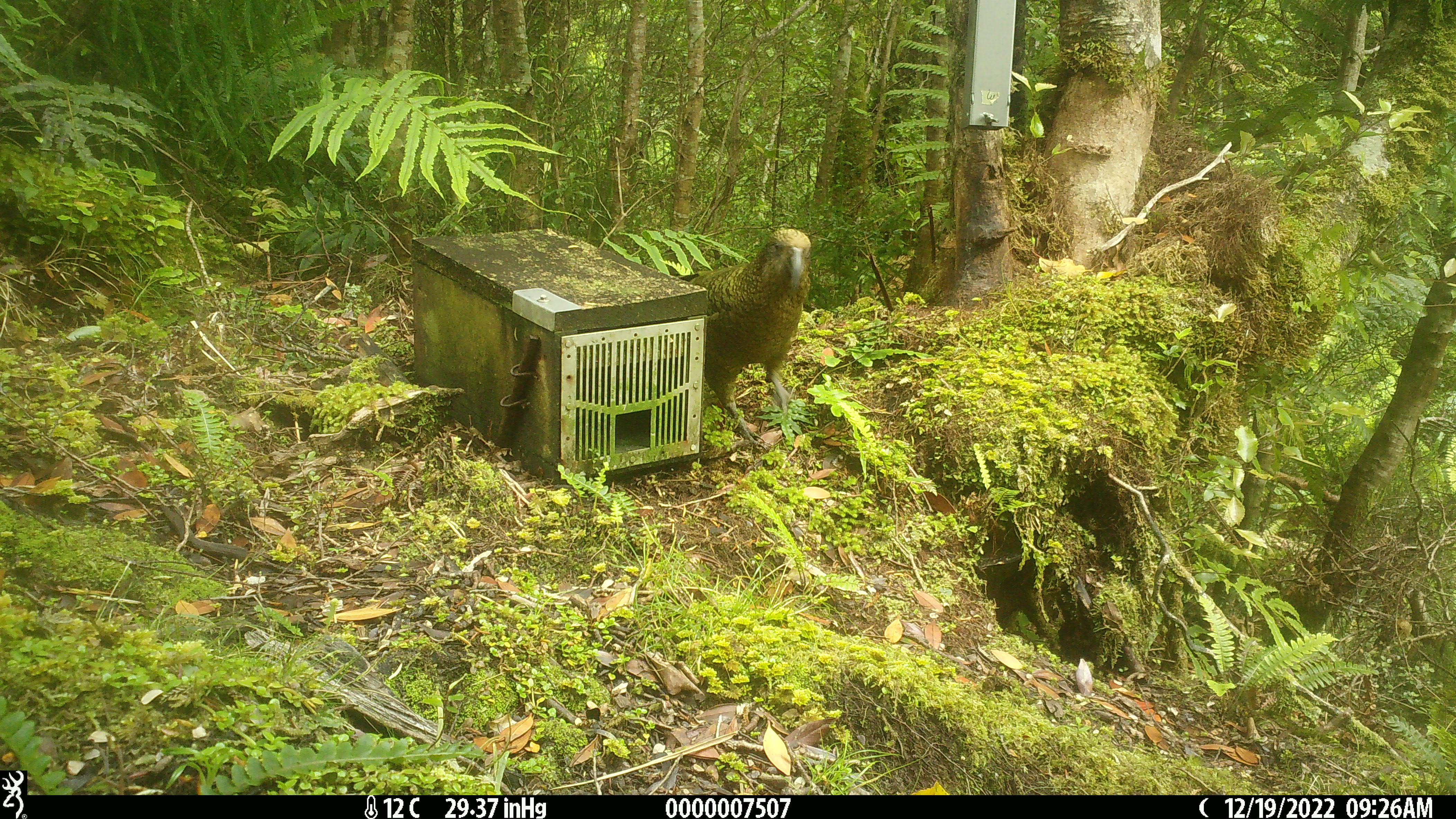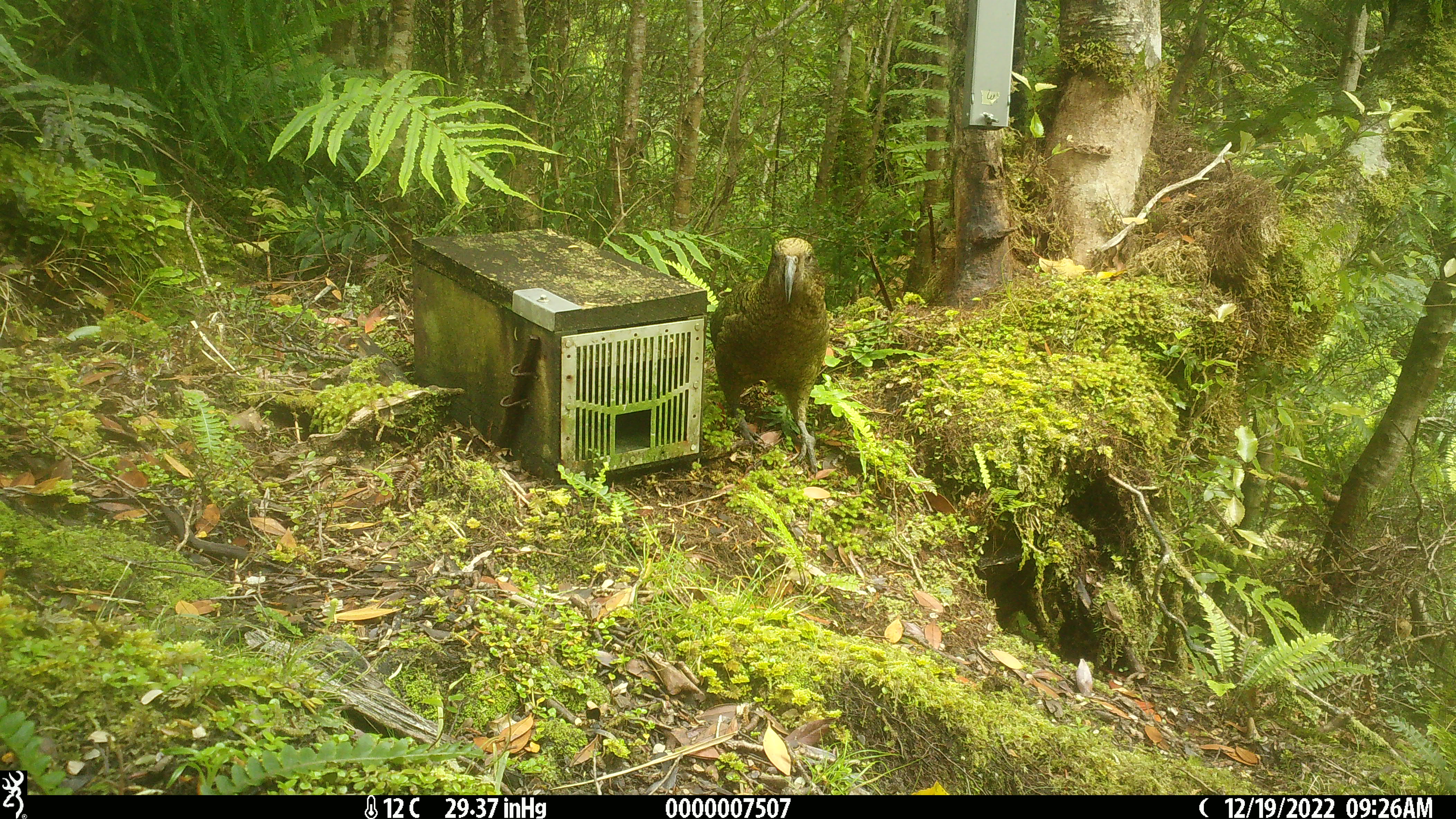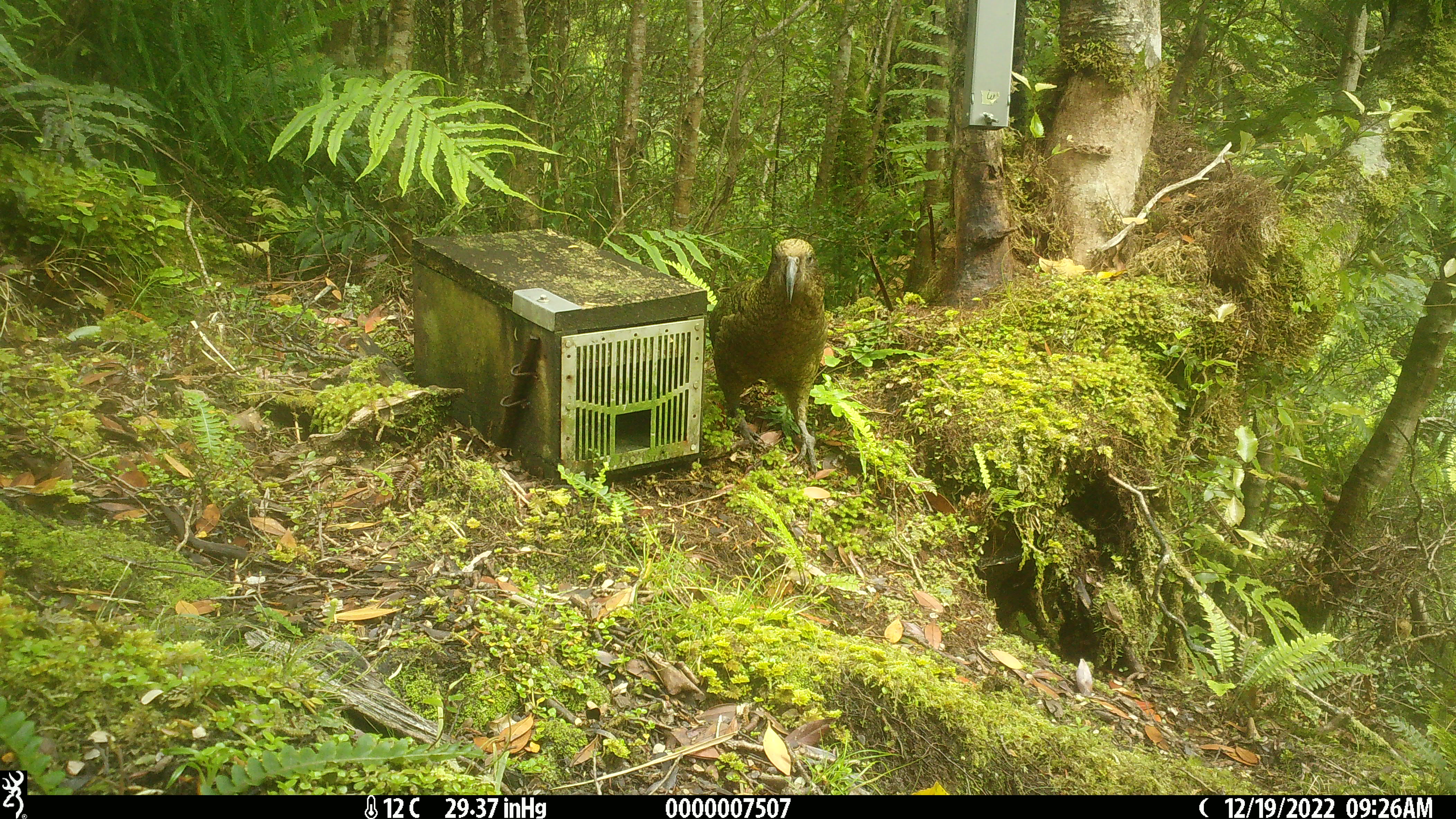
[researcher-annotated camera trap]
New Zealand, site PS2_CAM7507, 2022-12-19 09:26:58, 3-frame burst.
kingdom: Animalia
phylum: Chordata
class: Aves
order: Psittaciformes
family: Strigopidae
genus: Nestor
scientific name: Nestor notabilis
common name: kea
Kea (Nestor notabilis).